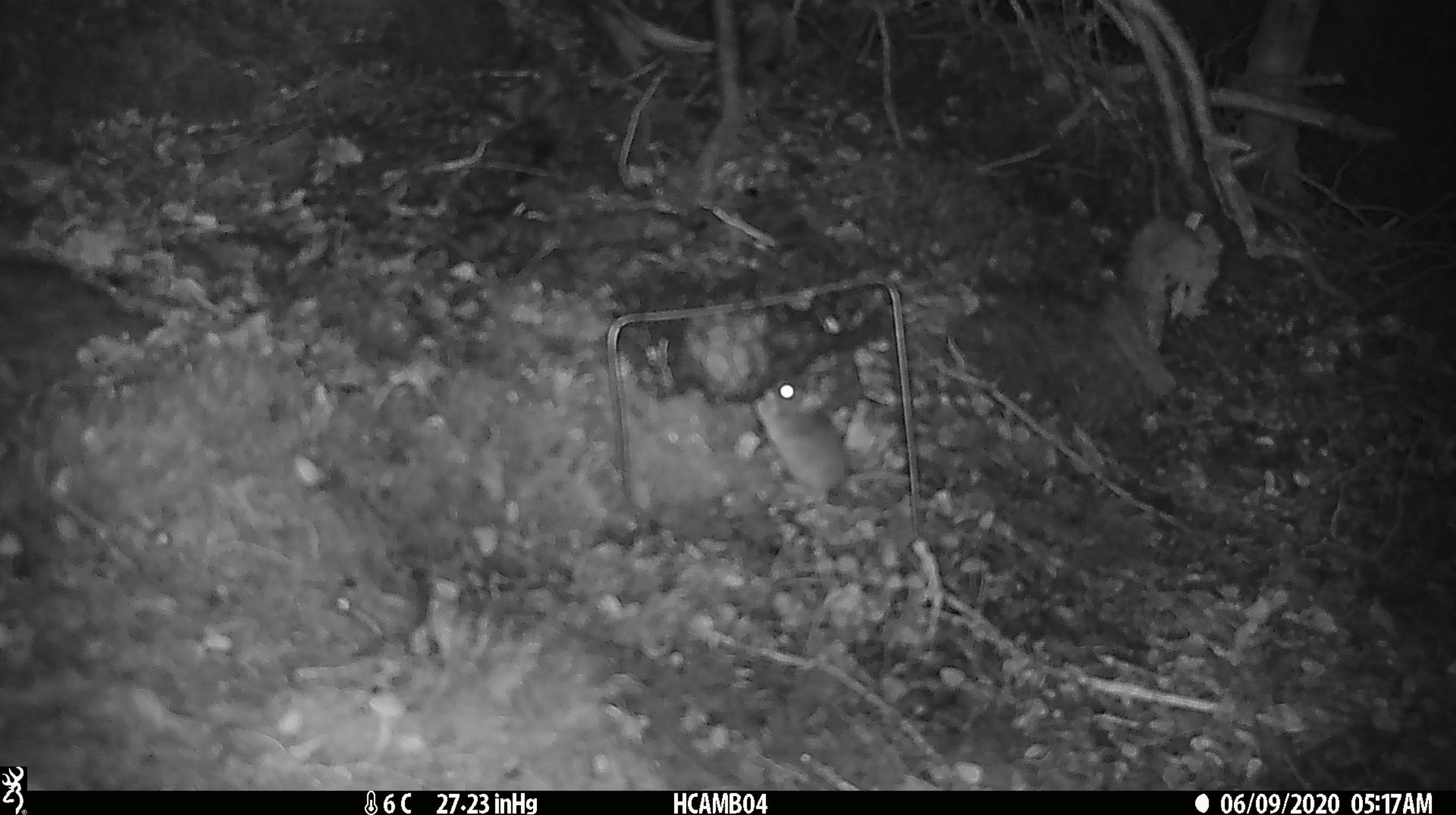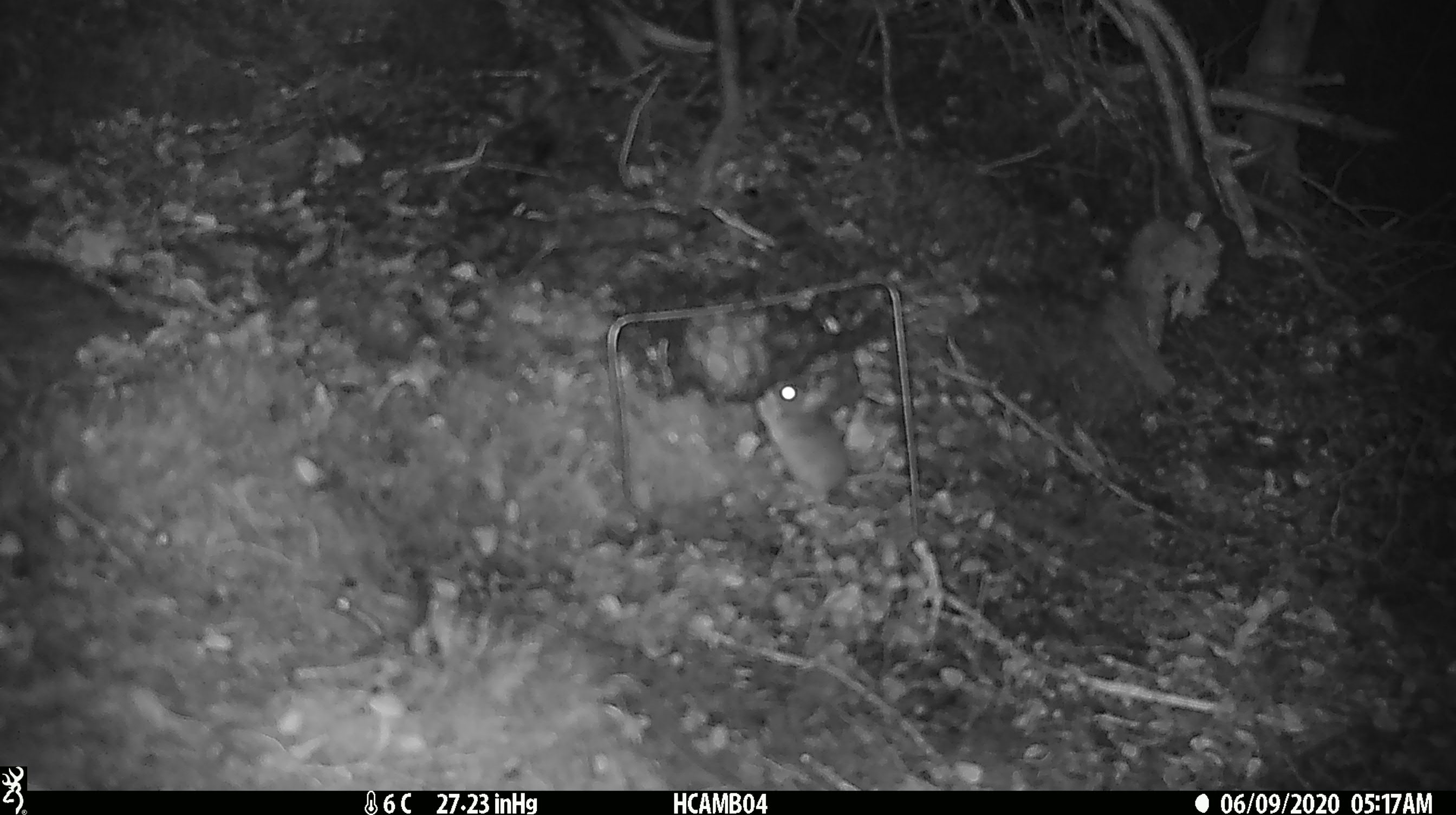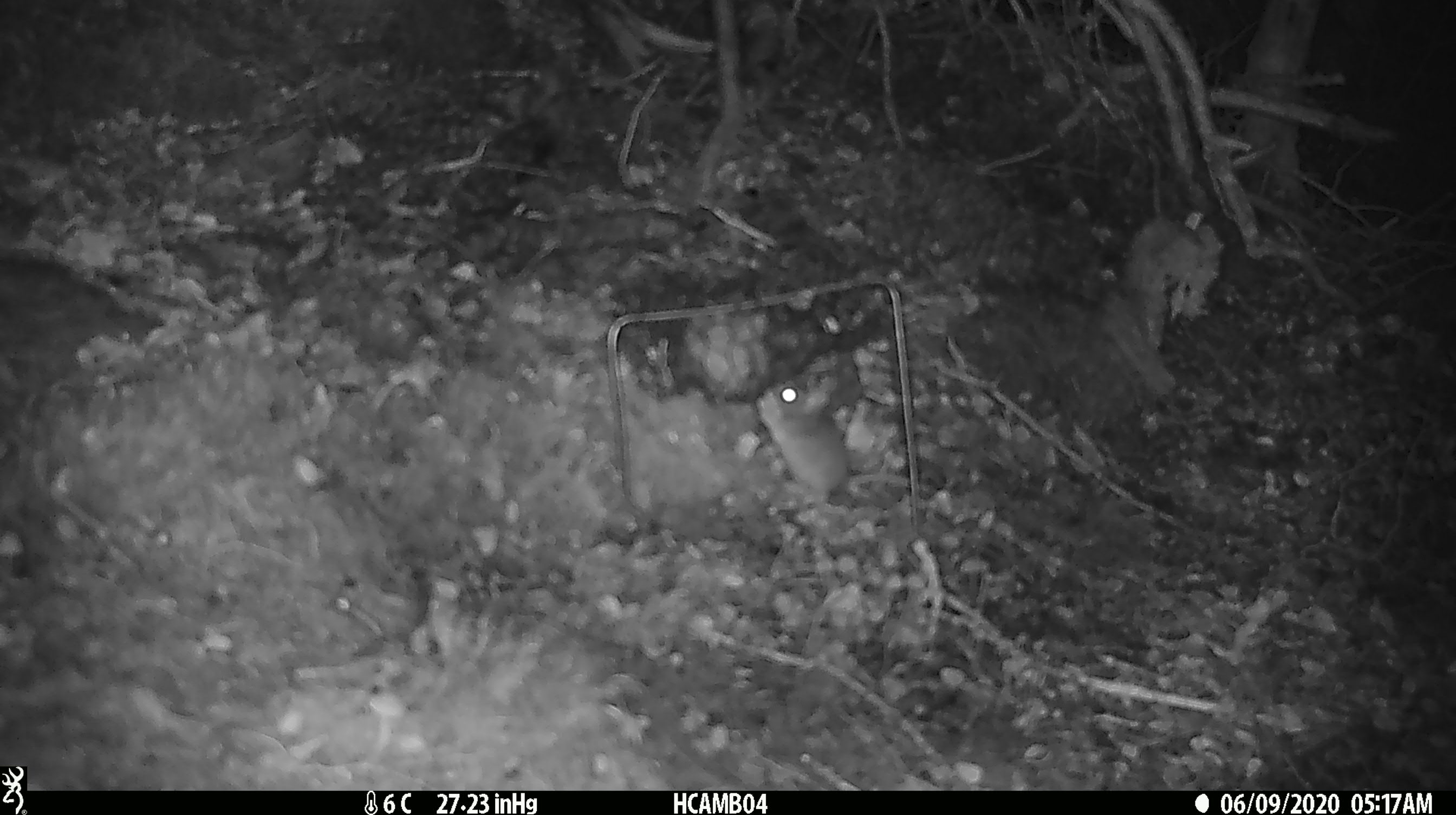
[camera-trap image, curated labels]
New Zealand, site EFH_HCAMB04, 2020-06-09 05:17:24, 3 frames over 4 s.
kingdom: Animalia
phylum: Chordata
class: Mammalia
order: Rodentia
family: Muridae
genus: Mus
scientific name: Mus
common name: mouse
Mouse (Mus).